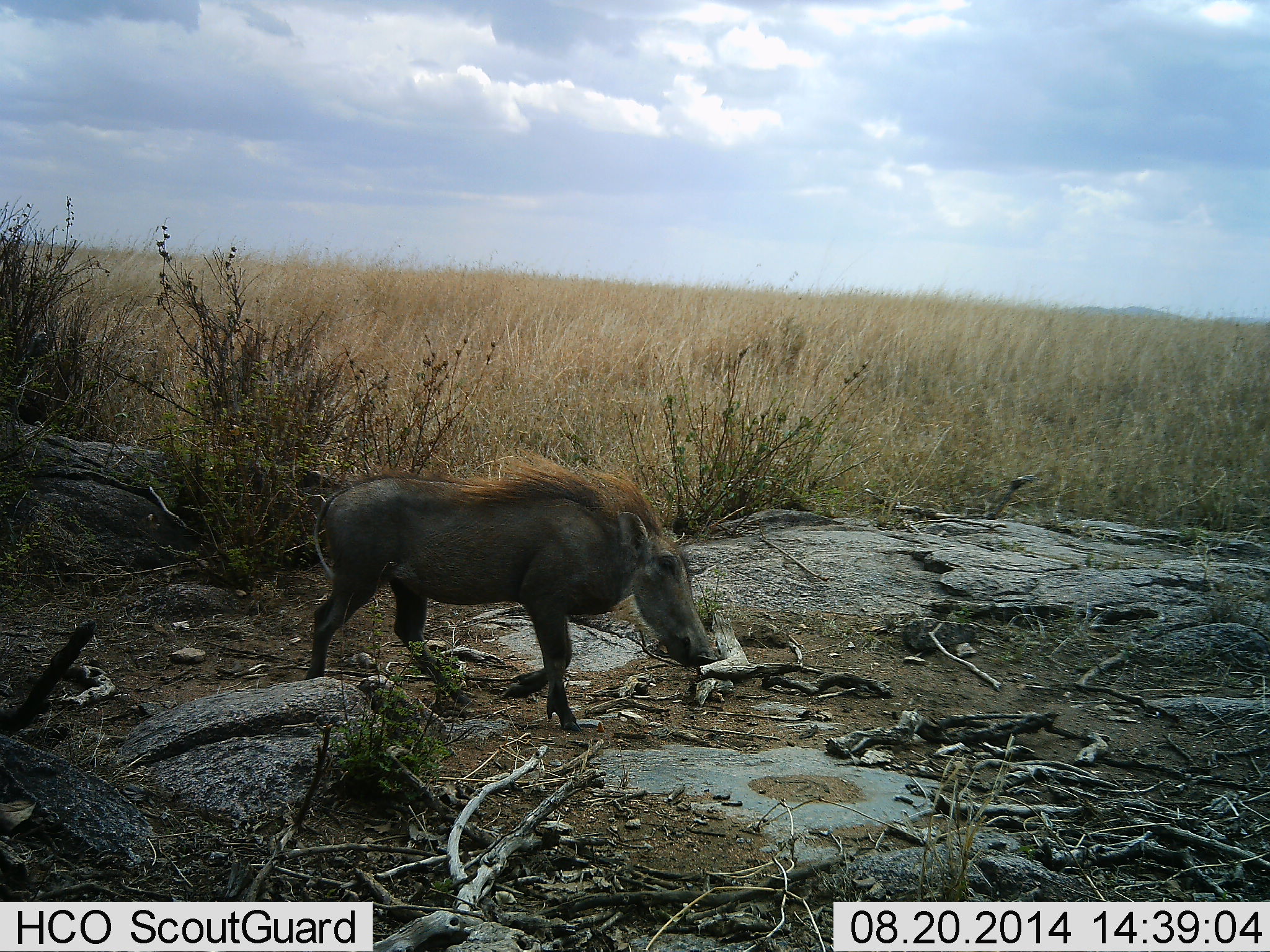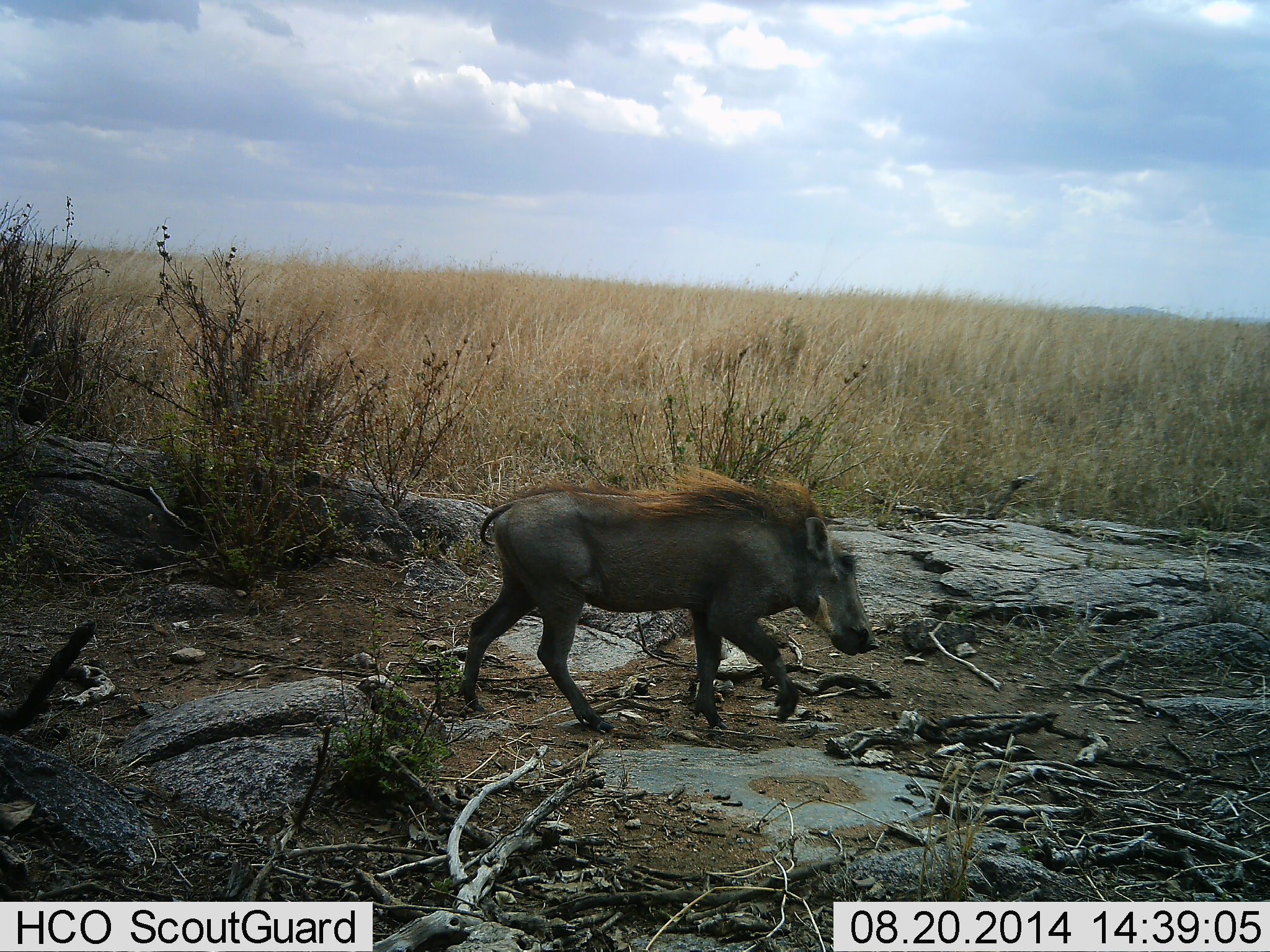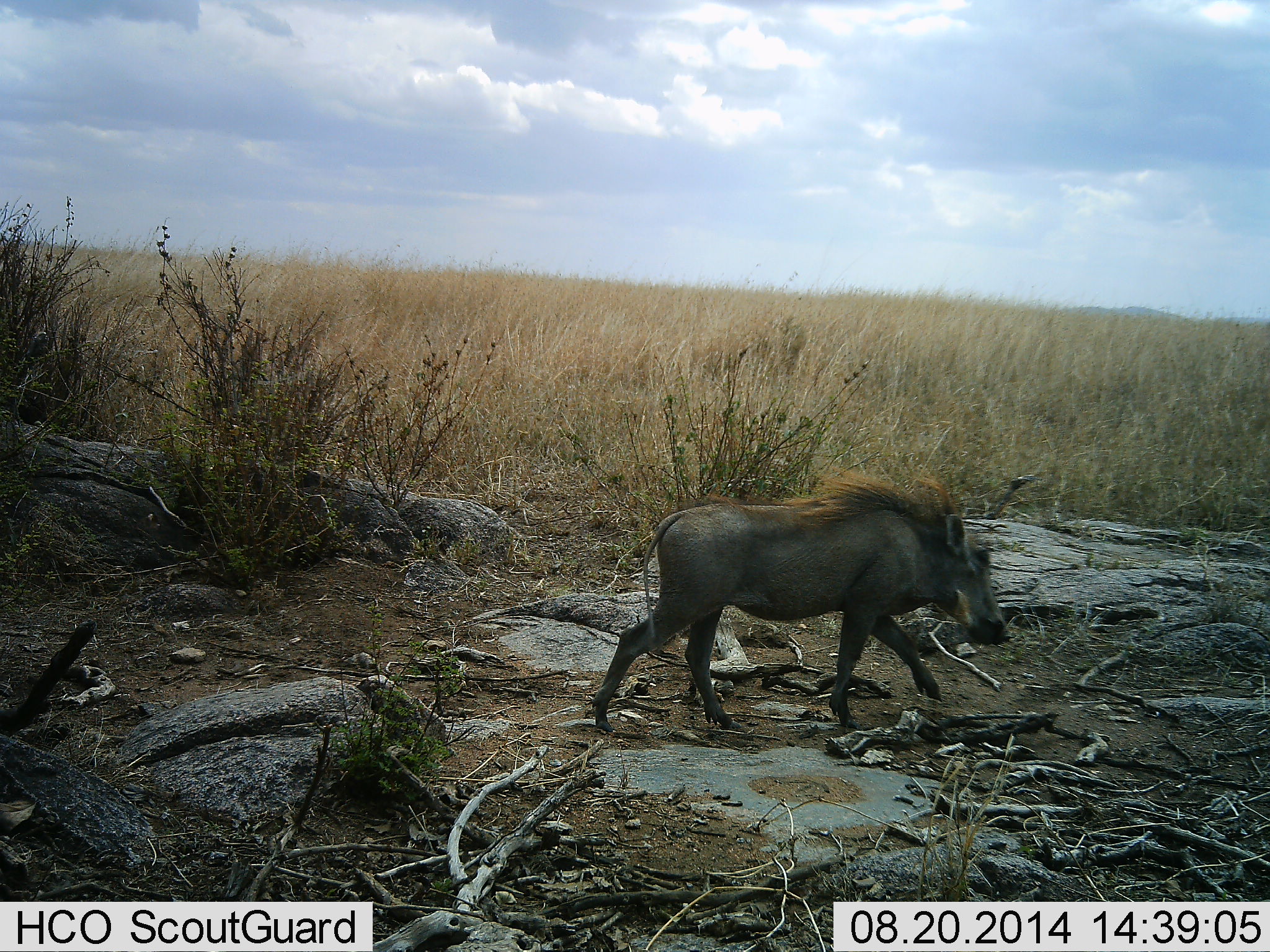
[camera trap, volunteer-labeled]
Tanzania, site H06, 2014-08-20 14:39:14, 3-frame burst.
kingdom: Animalia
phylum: Chordata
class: Mammalia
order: Artiodactyla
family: Suidae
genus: Phacochoerus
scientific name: Phacochoerus africanus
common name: warthog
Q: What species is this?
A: Warthog (Phacochoerus africanus).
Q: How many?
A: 1.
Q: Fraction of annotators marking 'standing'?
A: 0%.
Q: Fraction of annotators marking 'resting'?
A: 0%.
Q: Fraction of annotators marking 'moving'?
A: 100%.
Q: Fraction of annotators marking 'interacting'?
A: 0%.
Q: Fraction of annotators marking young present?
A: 10%.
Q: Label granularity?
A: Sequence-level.